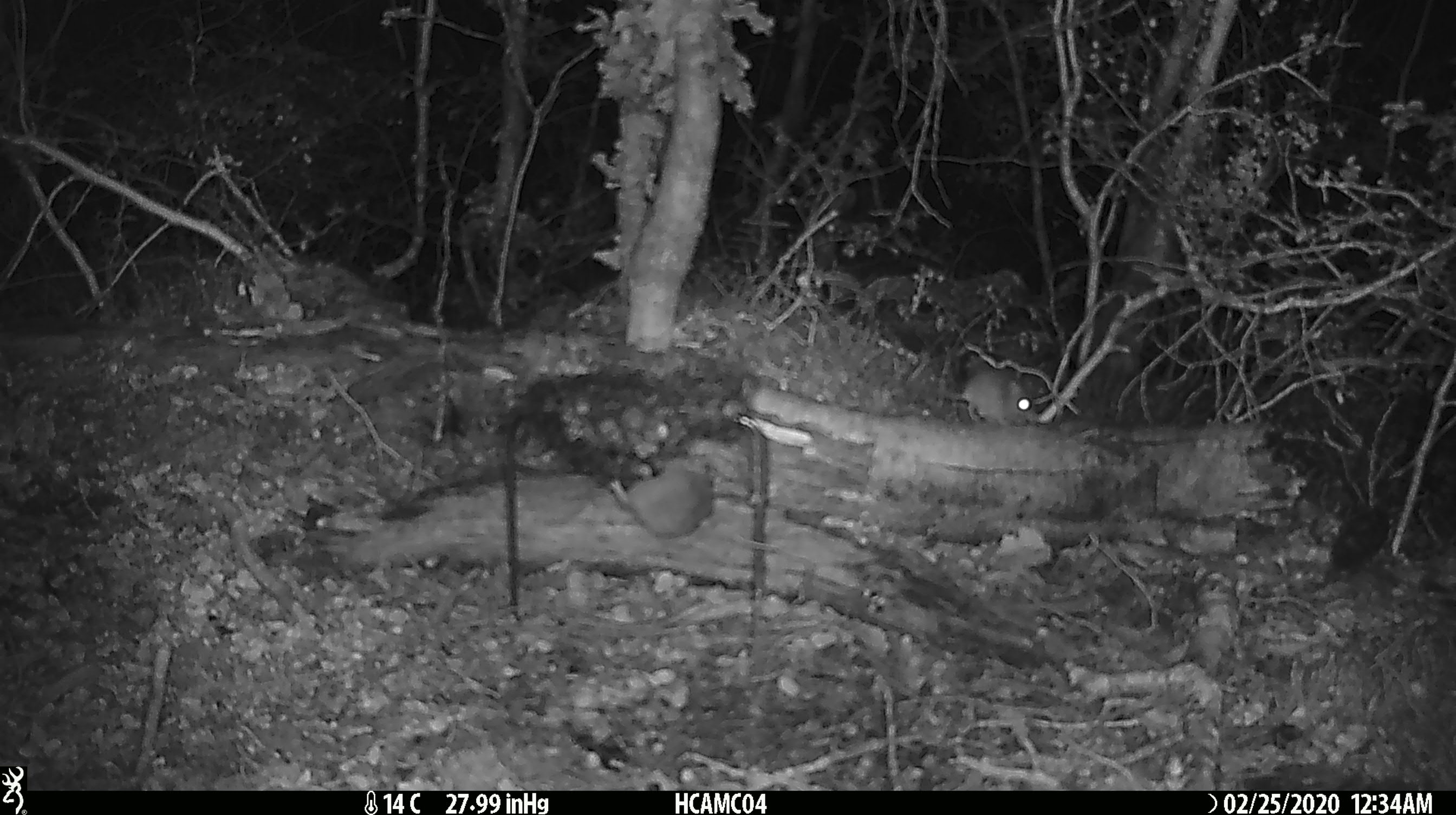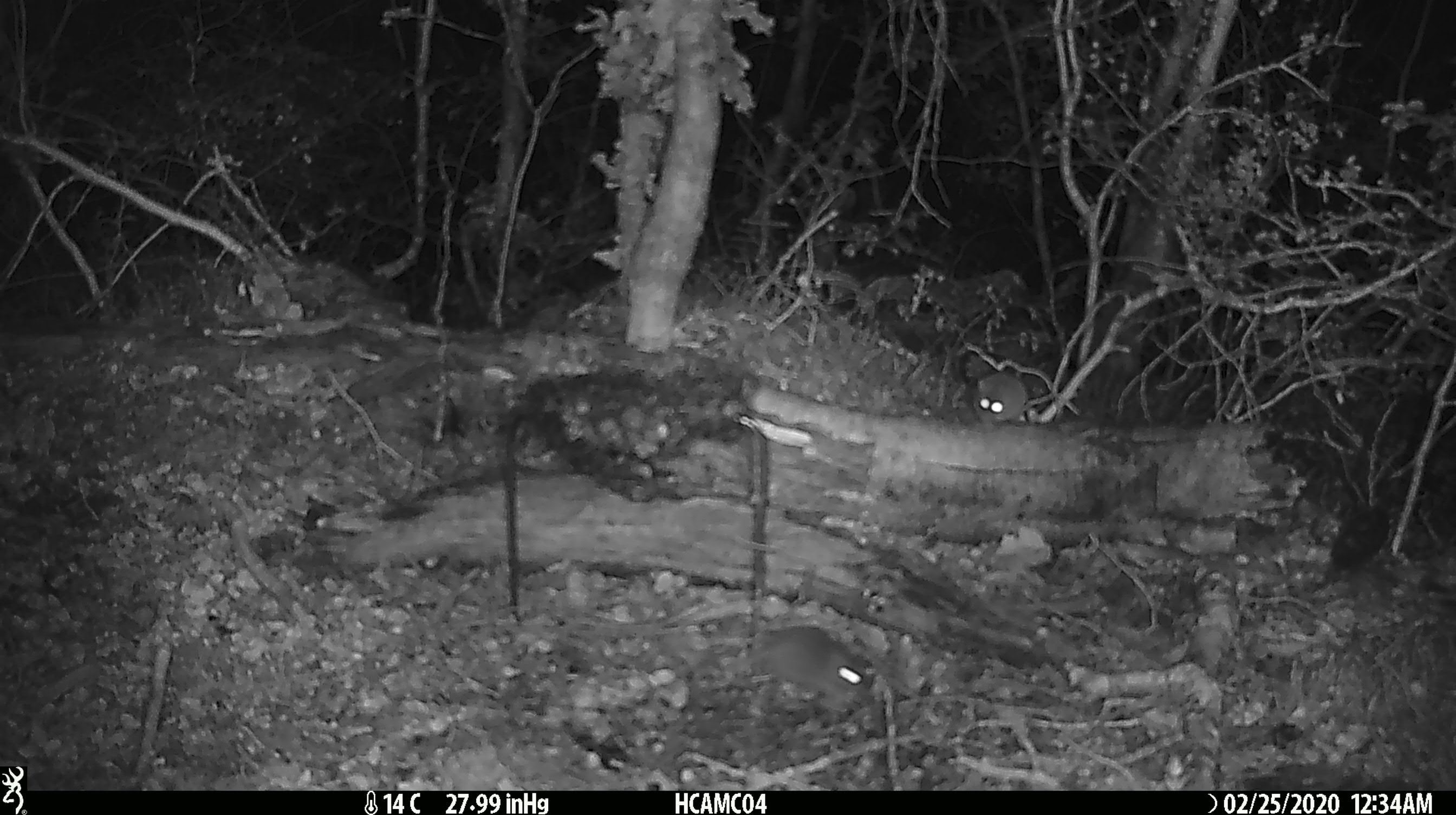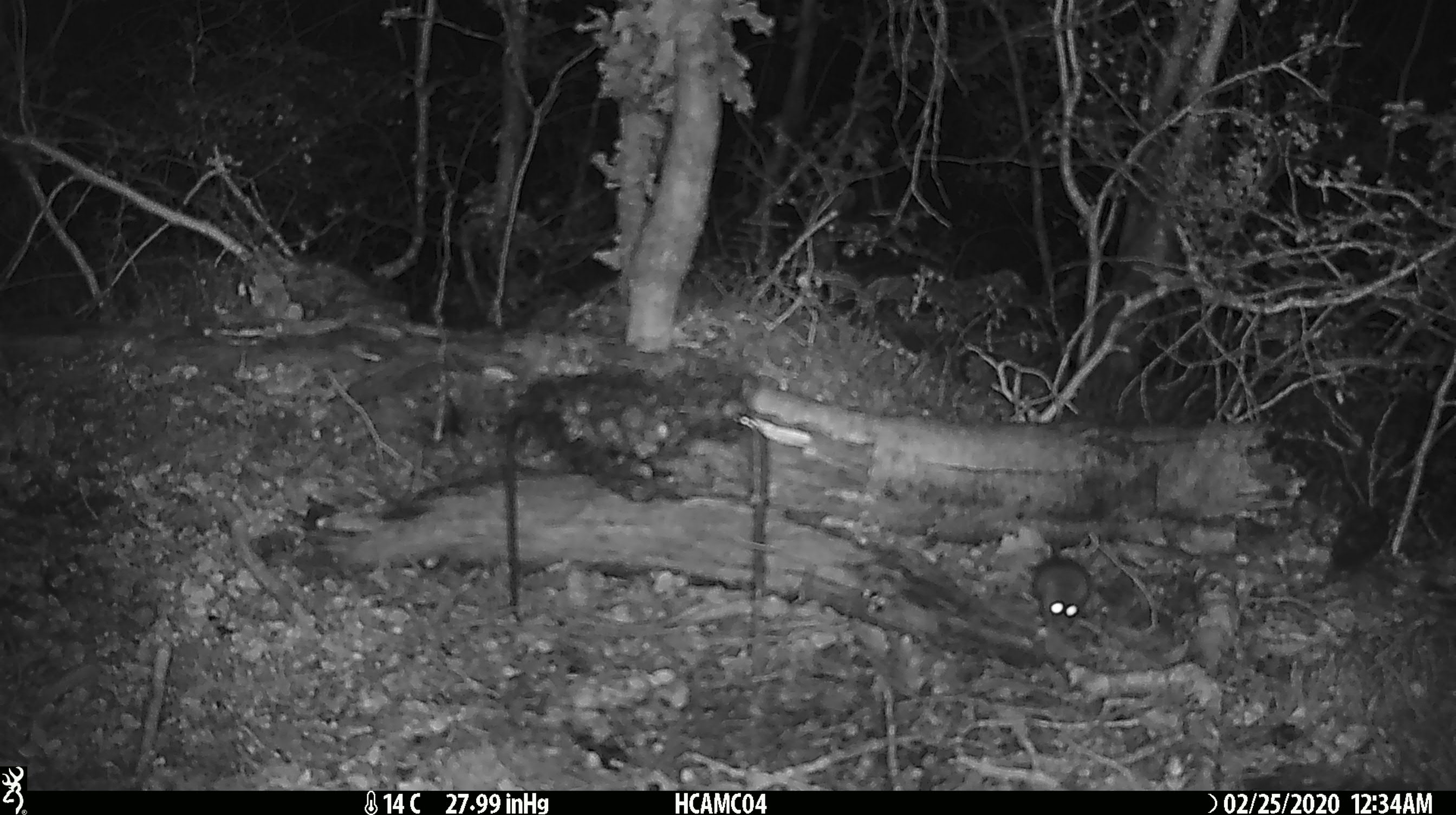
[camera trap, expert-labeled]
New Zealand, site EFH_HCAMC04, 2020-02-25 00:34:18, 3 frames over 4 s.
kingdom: Animalia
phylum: Chordata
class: Mammalia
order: Rodentia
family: Muridae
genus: Mus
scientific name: Mus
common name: mouse